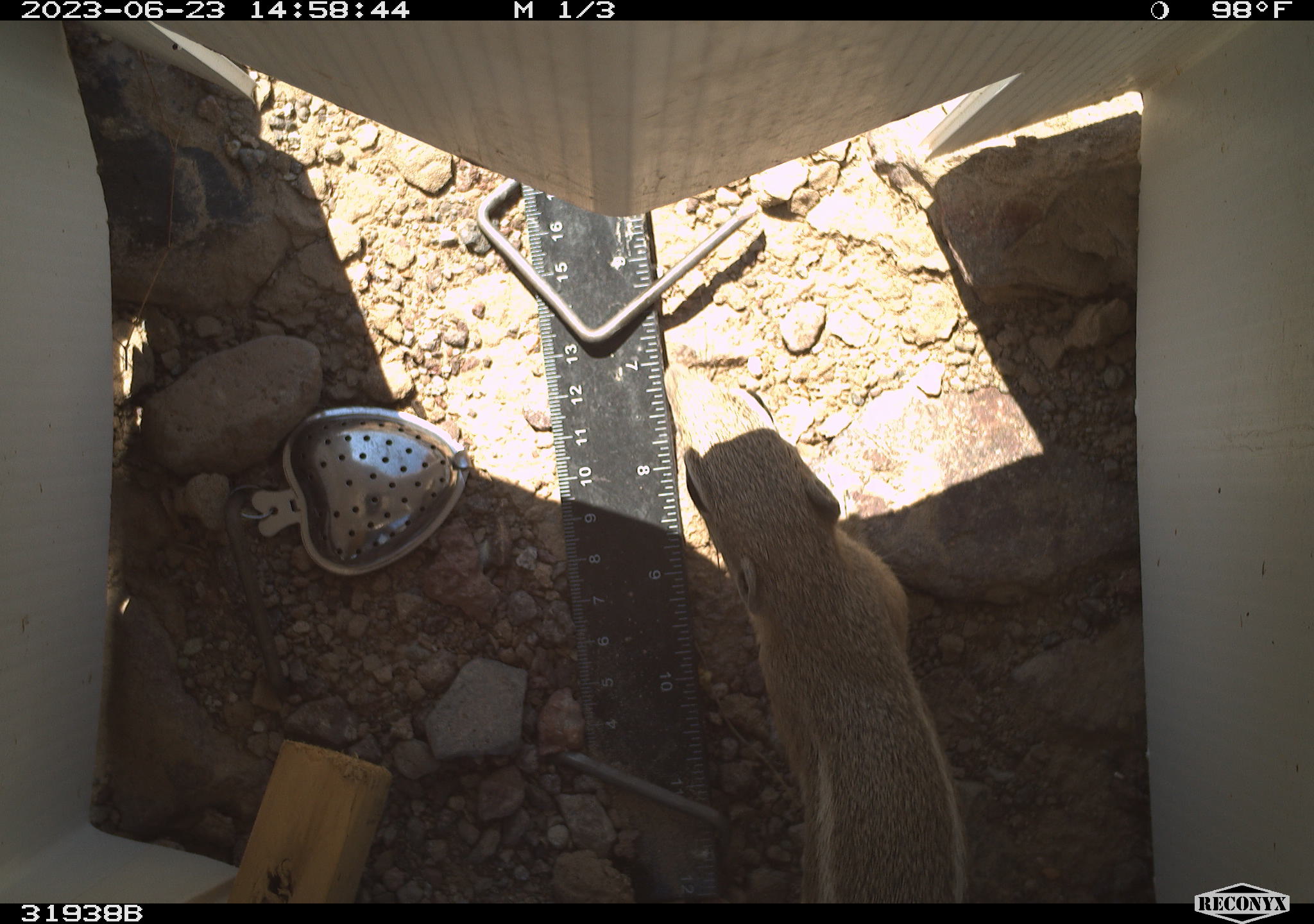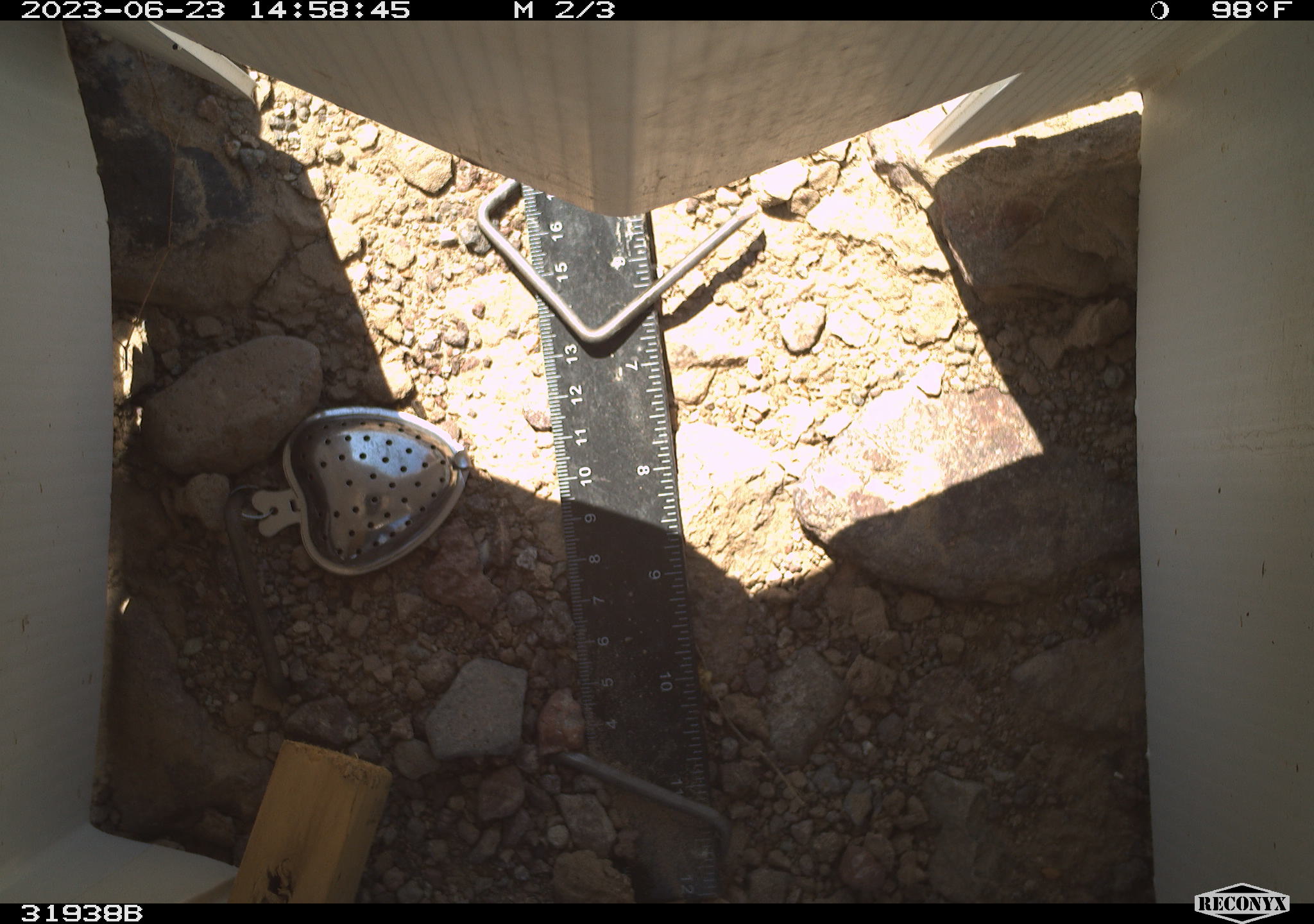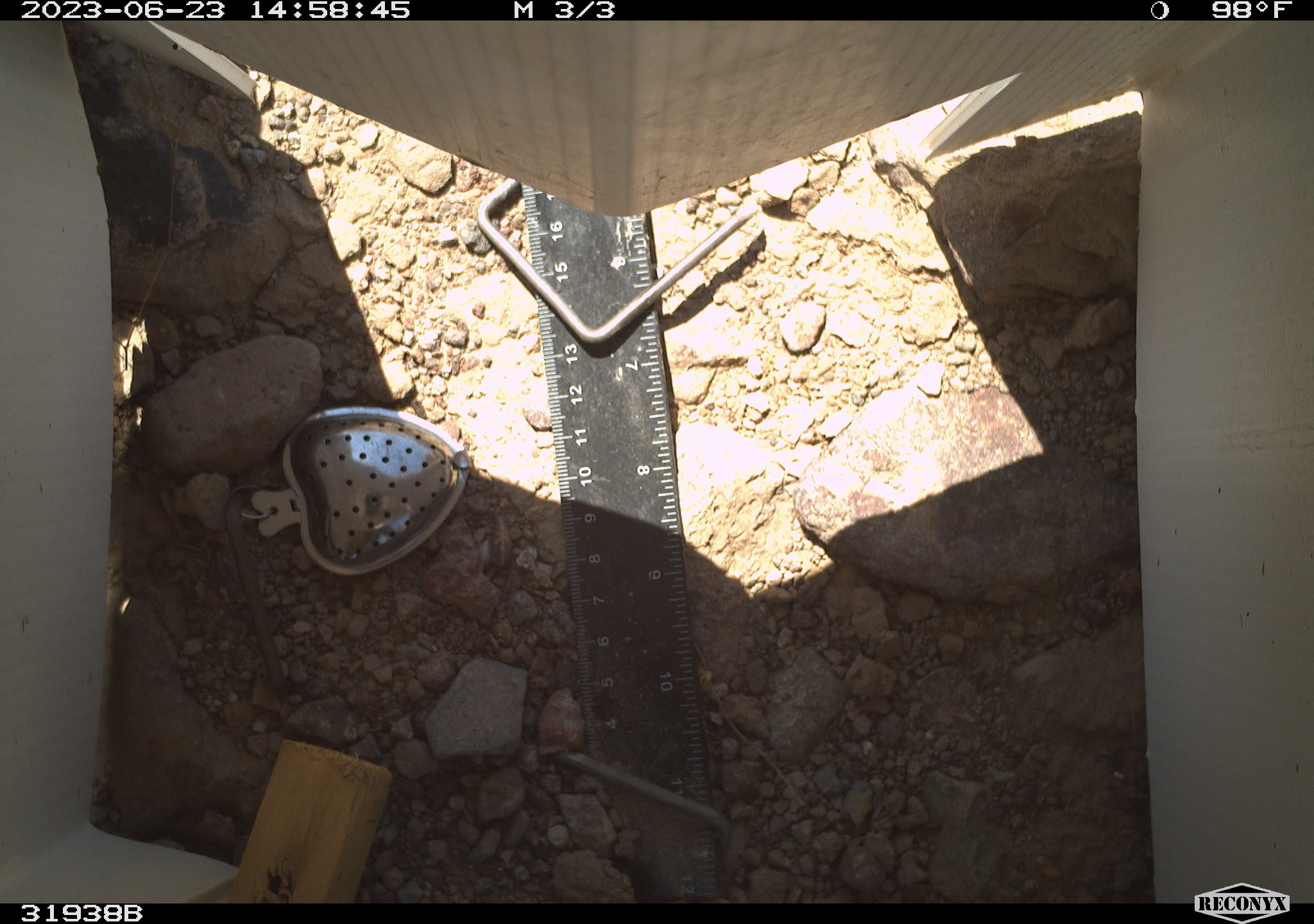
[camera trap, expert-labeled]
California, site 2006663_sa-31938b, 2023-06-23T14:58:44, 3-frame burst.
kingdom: Animalia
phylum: Chordata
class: Mammalia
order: Rodentia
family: Sciuridae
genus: Ammospermophilus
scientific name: Ammospermophilus leucurus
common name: white-tailed antelope squirrel